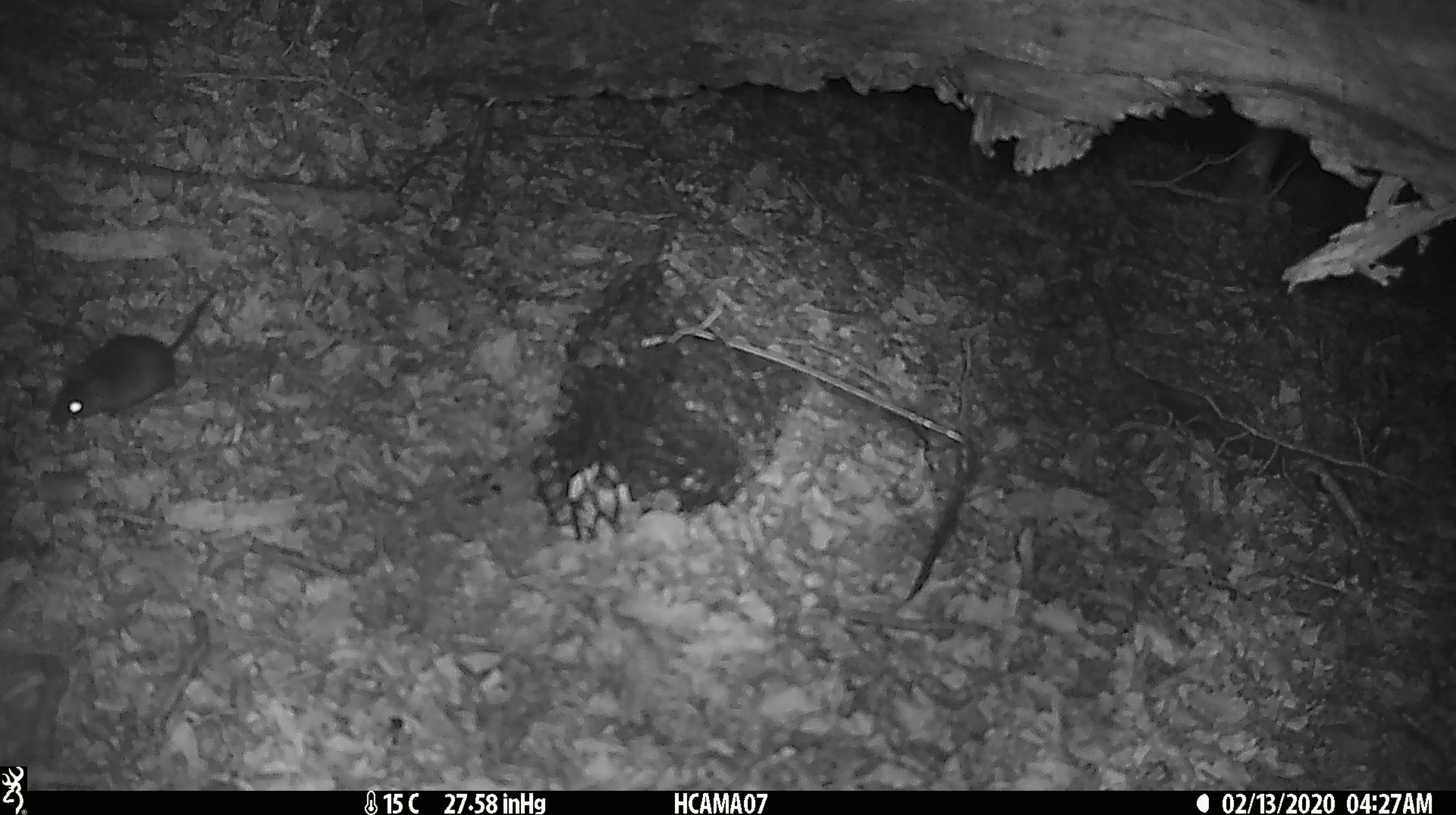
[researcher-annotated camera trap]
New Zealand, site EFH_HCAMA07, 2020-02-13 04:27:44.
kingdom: Animalia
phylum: Chordata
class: Mammalia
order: Rodentia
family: Muridae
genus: Mus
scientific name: Mus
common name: mouse